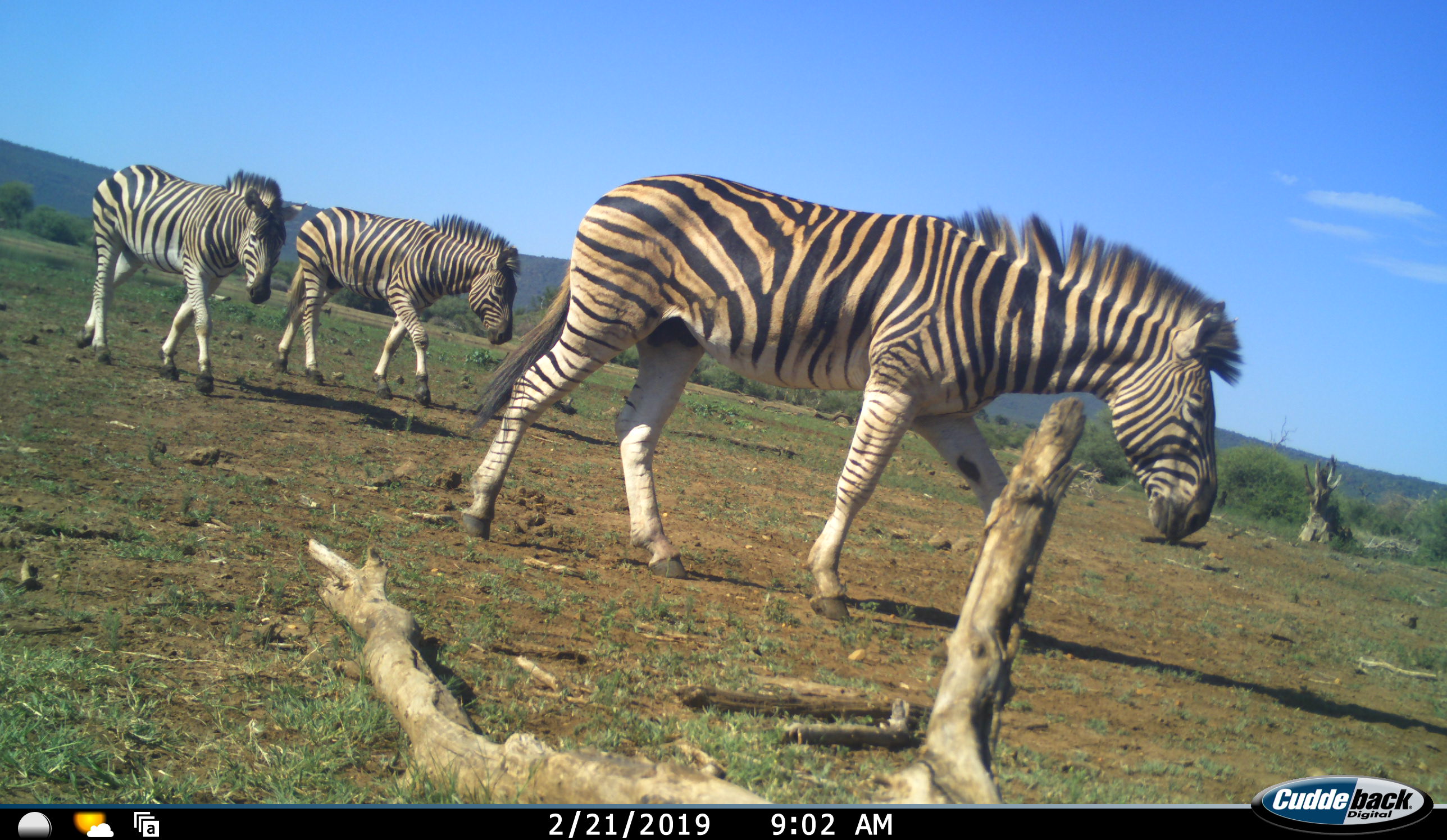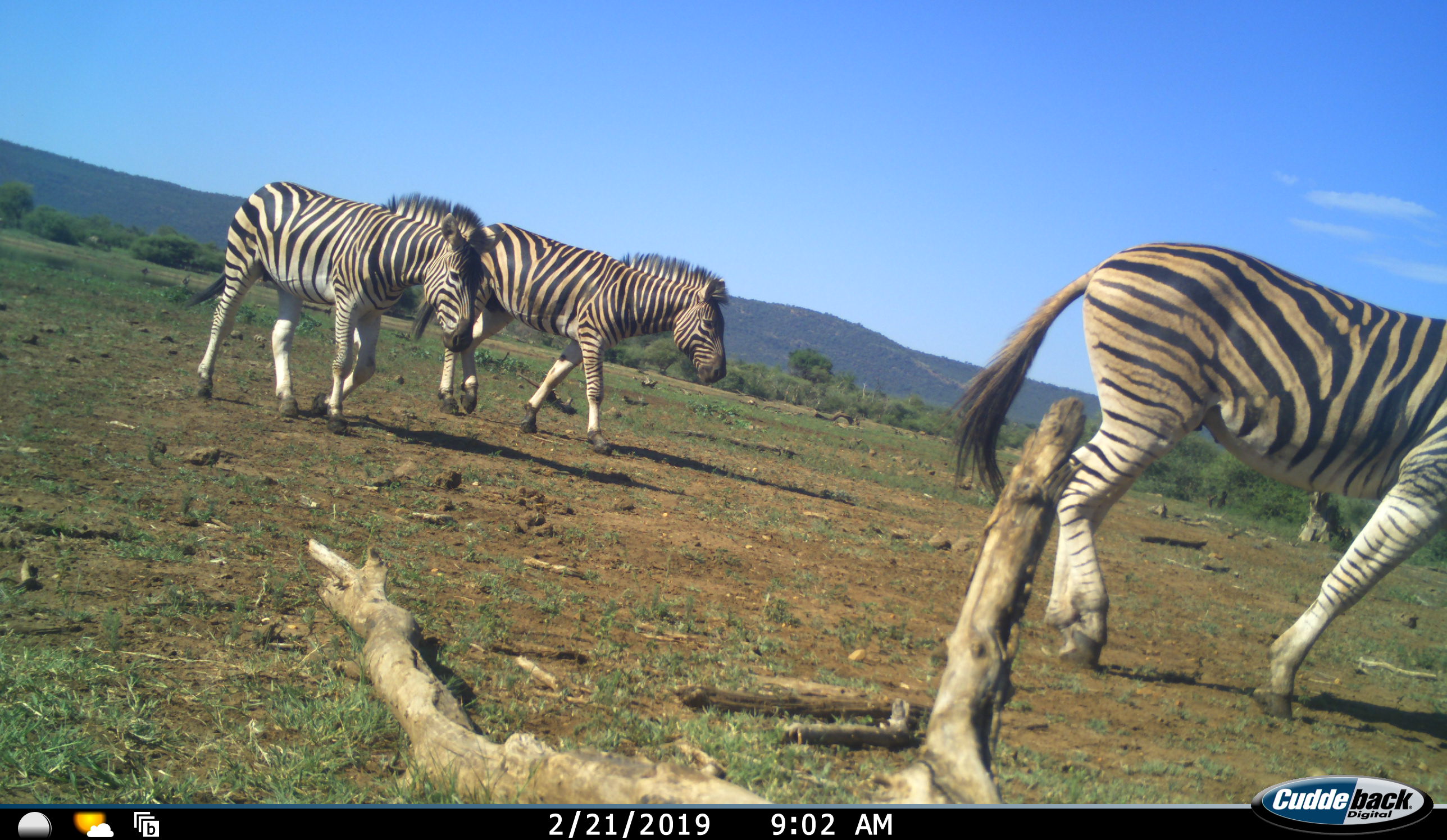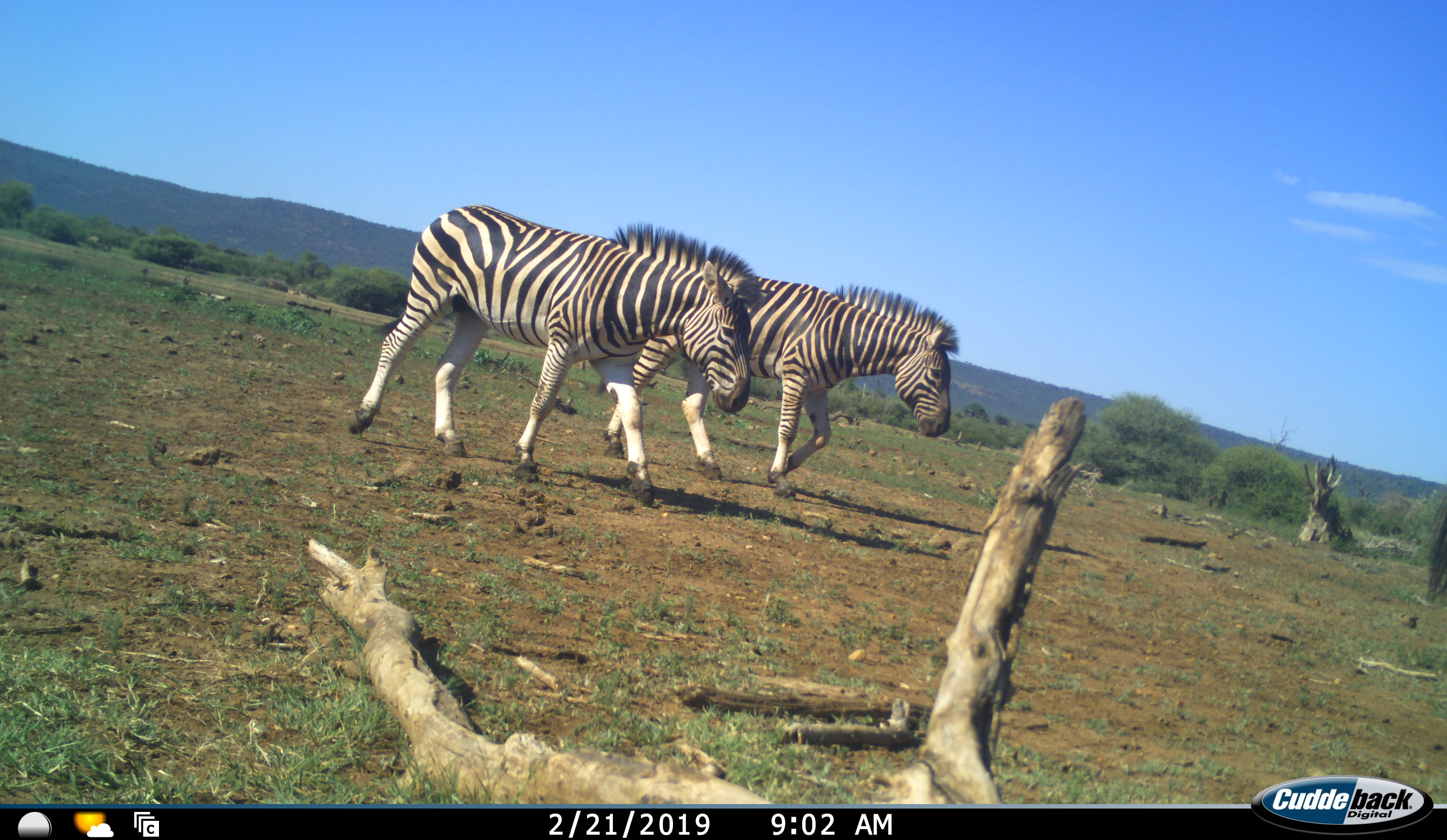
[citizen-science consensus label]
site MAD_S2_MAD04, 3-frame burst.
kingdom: Animalia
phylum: Chordata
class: Mammalia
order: Perissodactyla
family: Equidae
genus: Equus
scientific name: Equus quagga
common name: plains zebra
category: zebraplains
Zebraplains (plains zebra) (Equus quagga), count 3. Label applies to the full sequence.